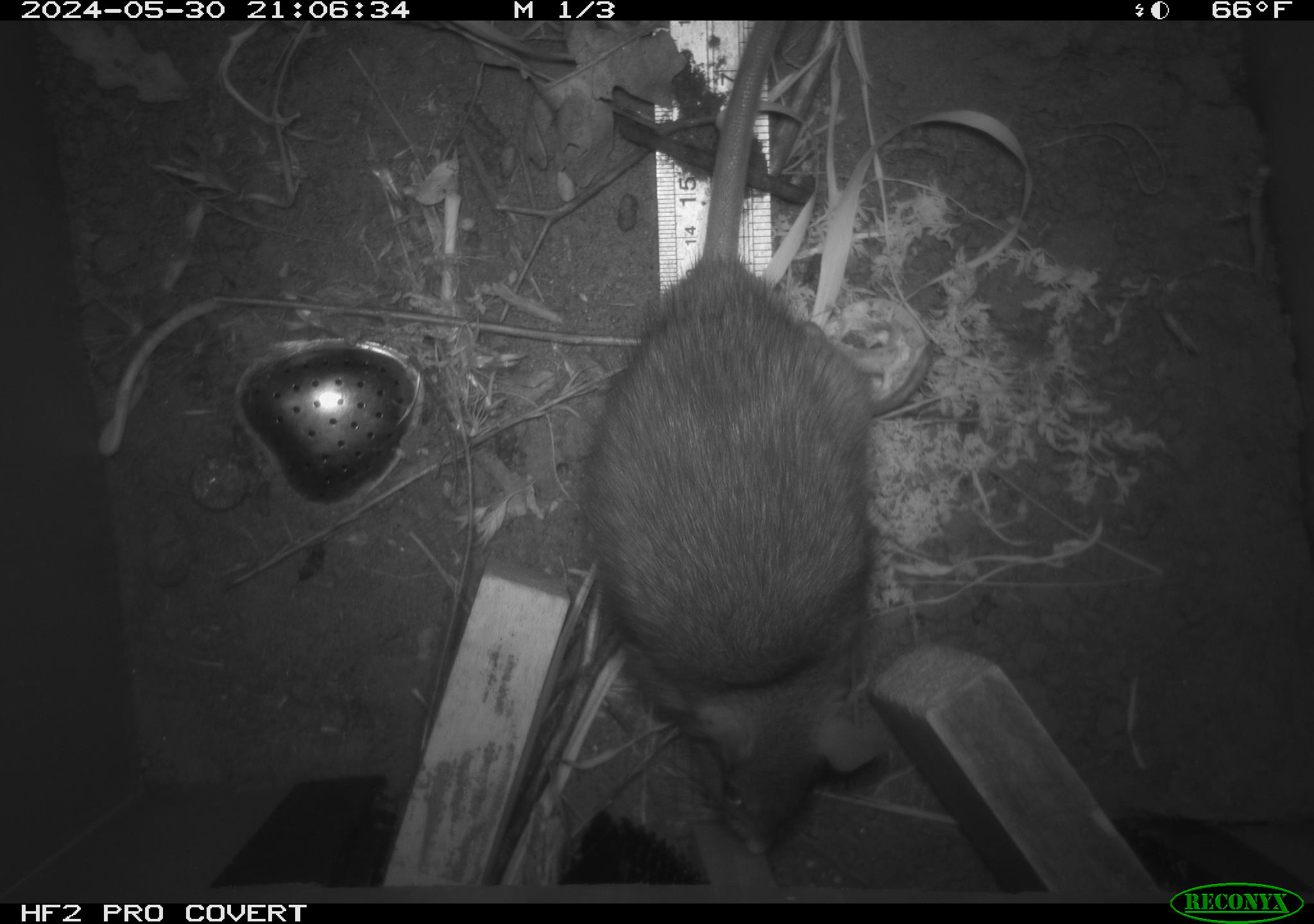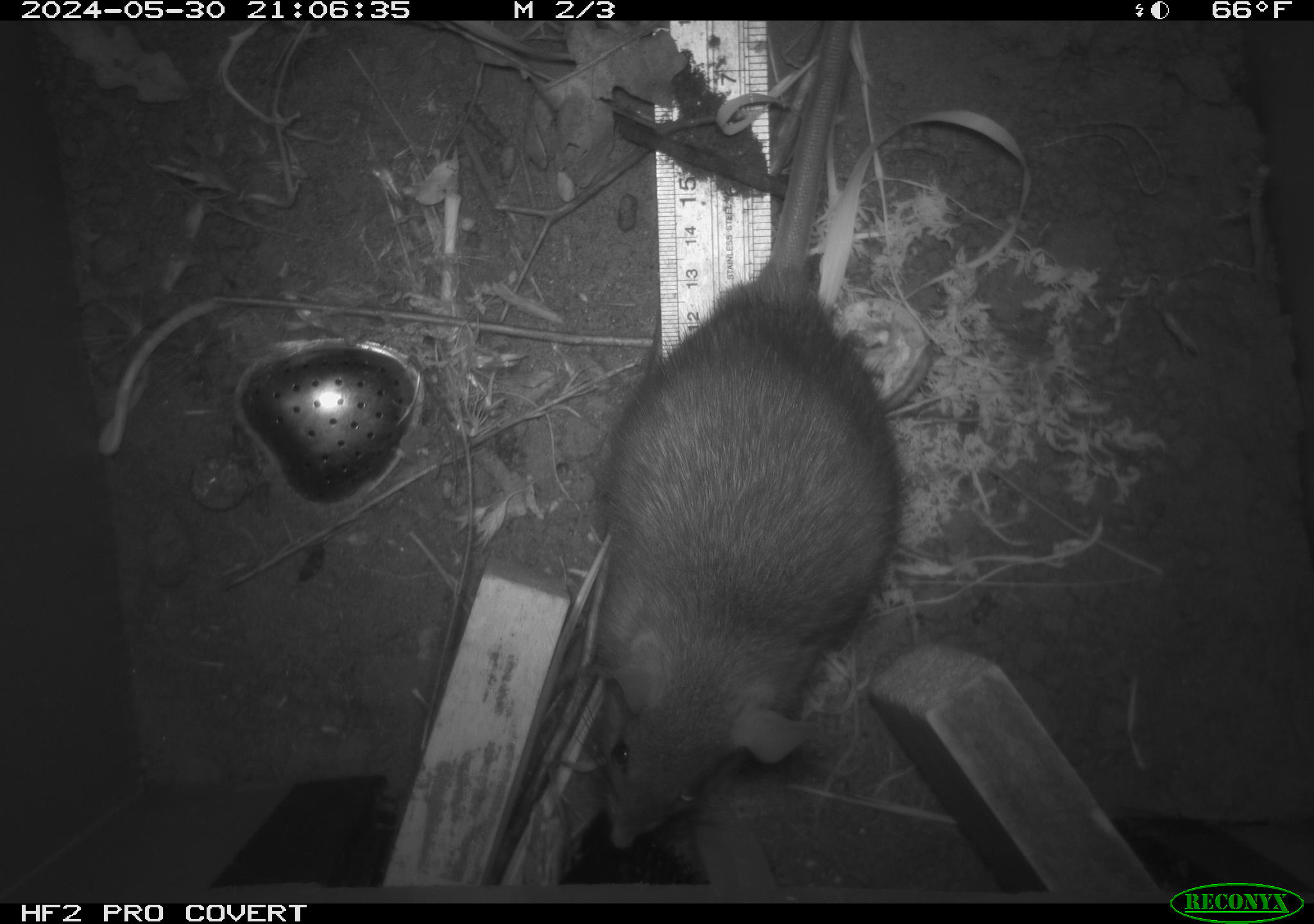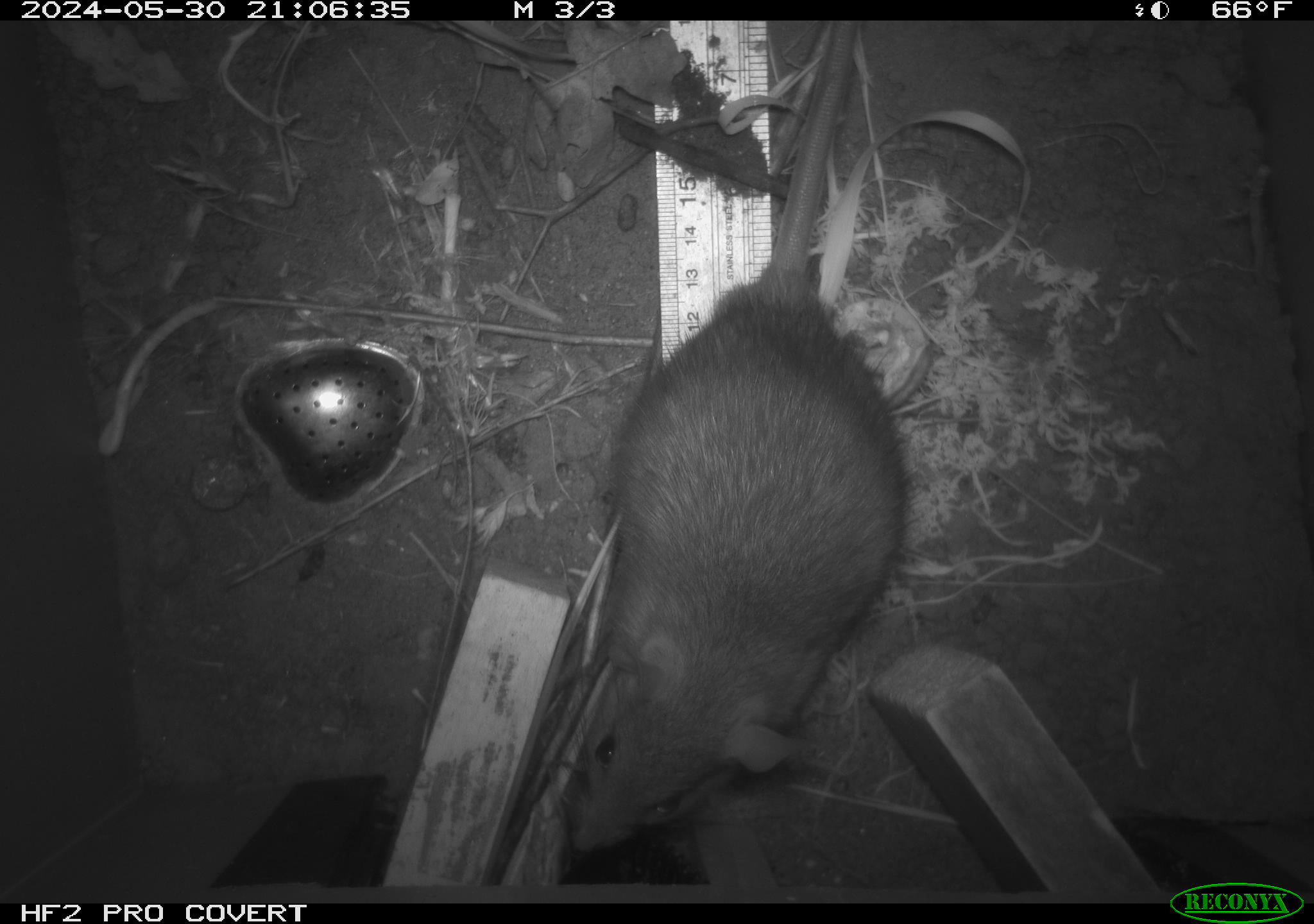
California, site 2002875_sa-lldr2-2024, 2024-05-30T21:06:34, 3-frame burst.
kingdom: Animalia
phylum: Chordata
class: Mammalia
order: Rodentia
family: Muridae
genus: Rattus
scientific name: Rattus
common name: rat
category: rattus species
Rattus species (rat) (Rattus).